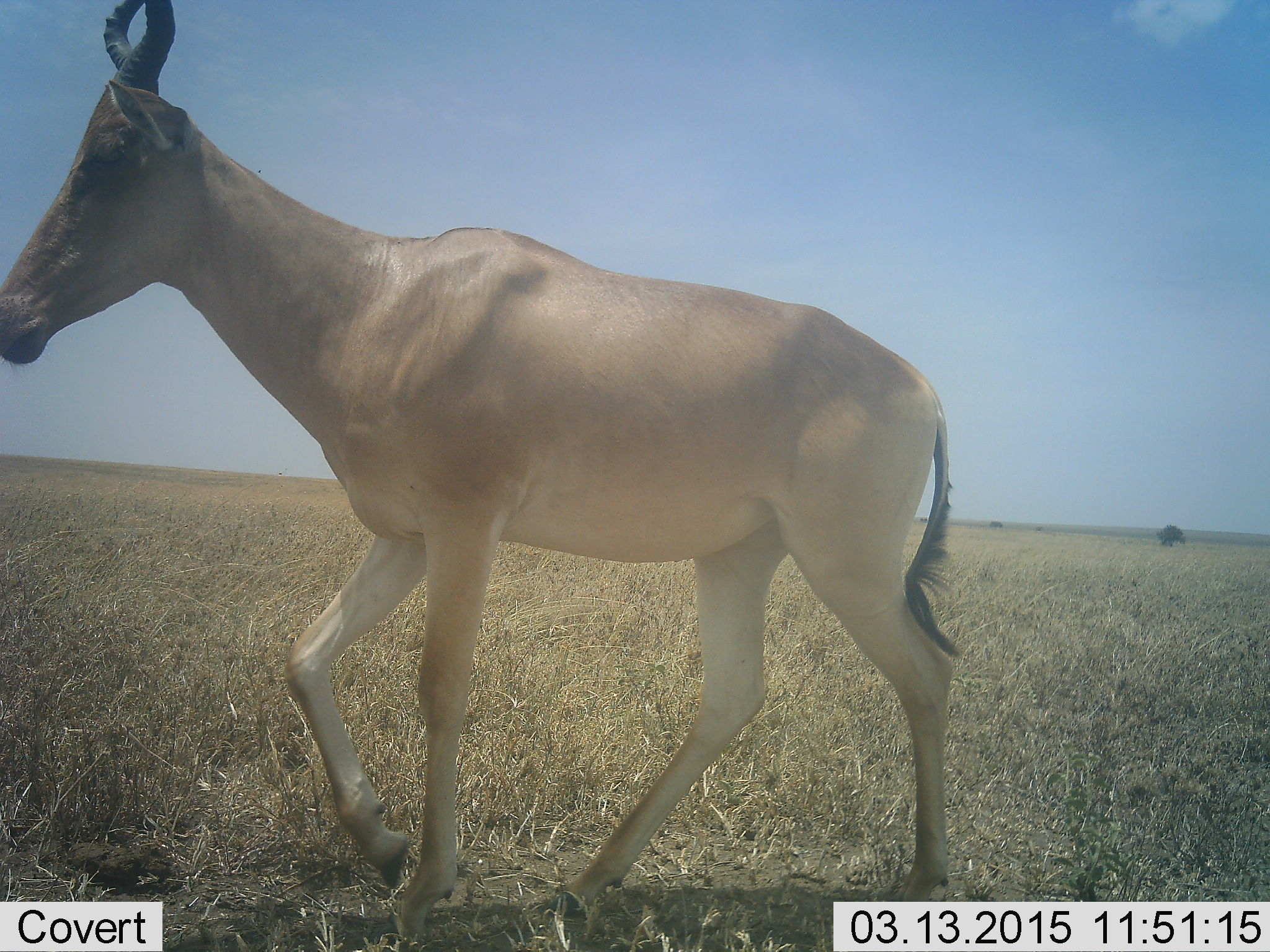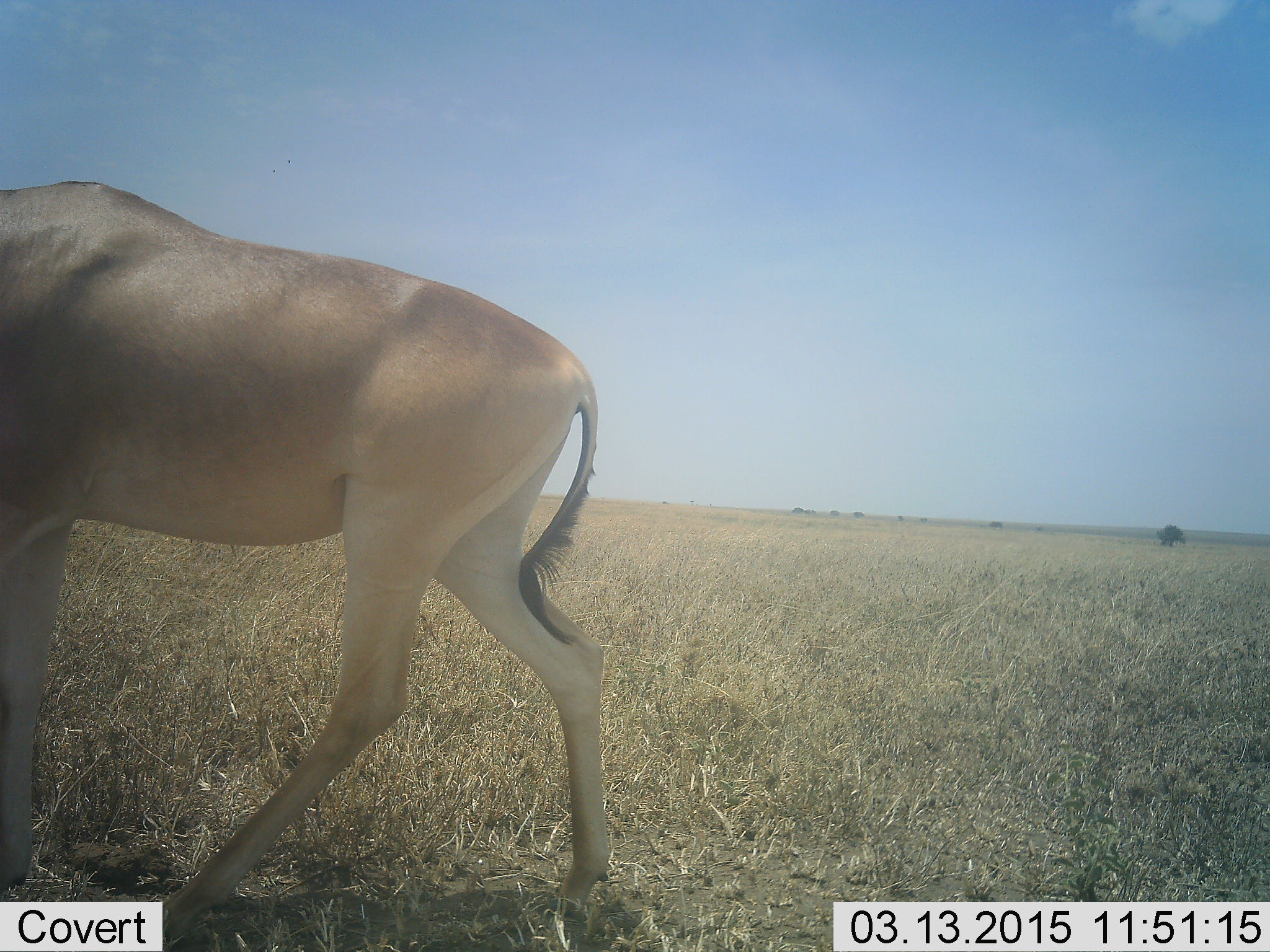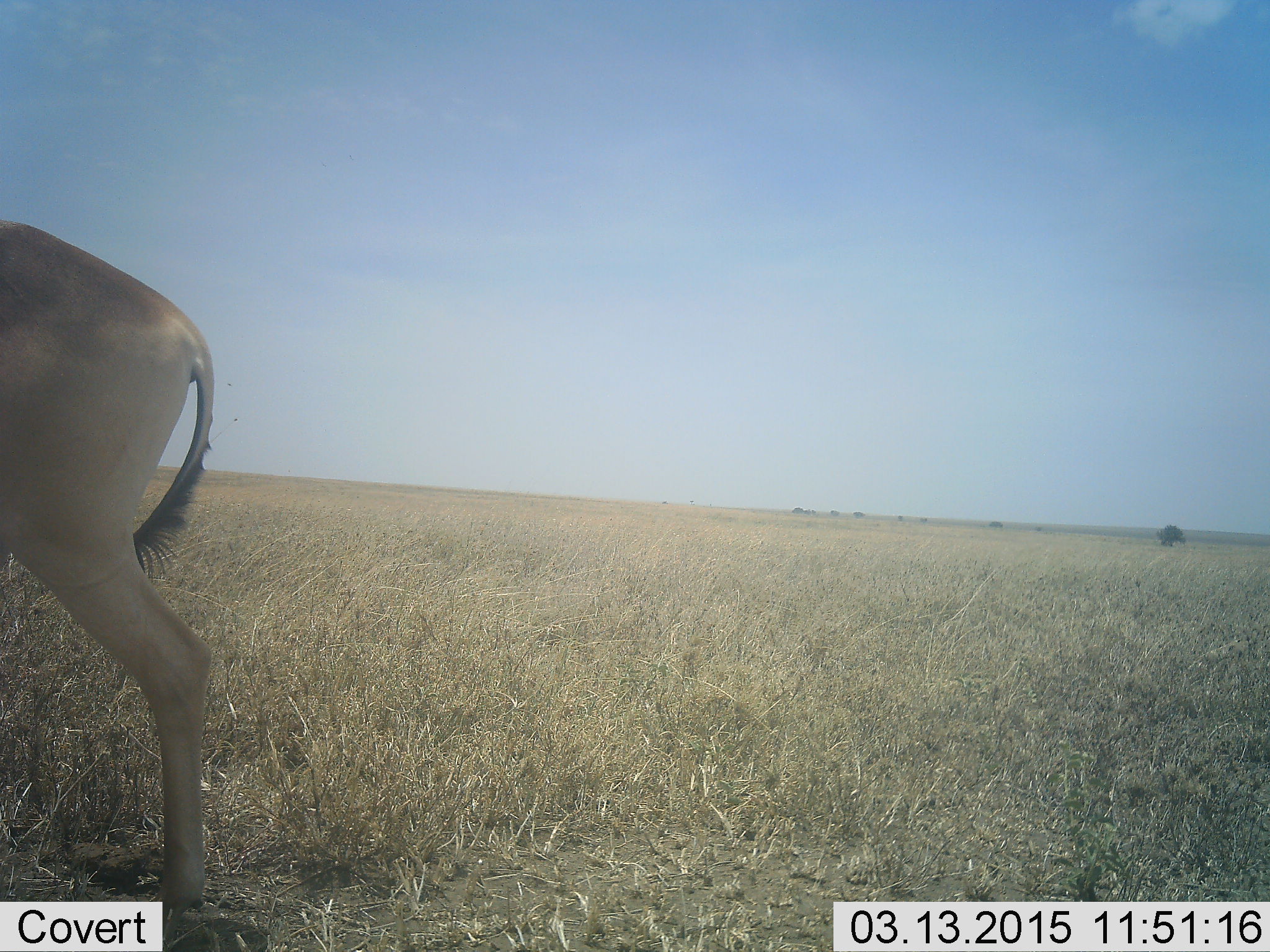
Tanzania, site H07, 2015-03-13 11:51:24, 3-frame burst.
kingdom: Animalia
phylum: Chordata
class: Mammalia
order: Artiodactyla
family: Bovidae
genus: Alcelaphus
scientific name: Alcelaphus buselaphus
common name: hartebeest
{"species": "hartebeest (Alcelaphus buselaphus)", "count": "1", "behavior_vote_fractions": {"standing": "10%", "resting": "0%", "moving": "90%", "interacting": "0%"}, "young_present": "0%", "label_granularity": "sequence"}